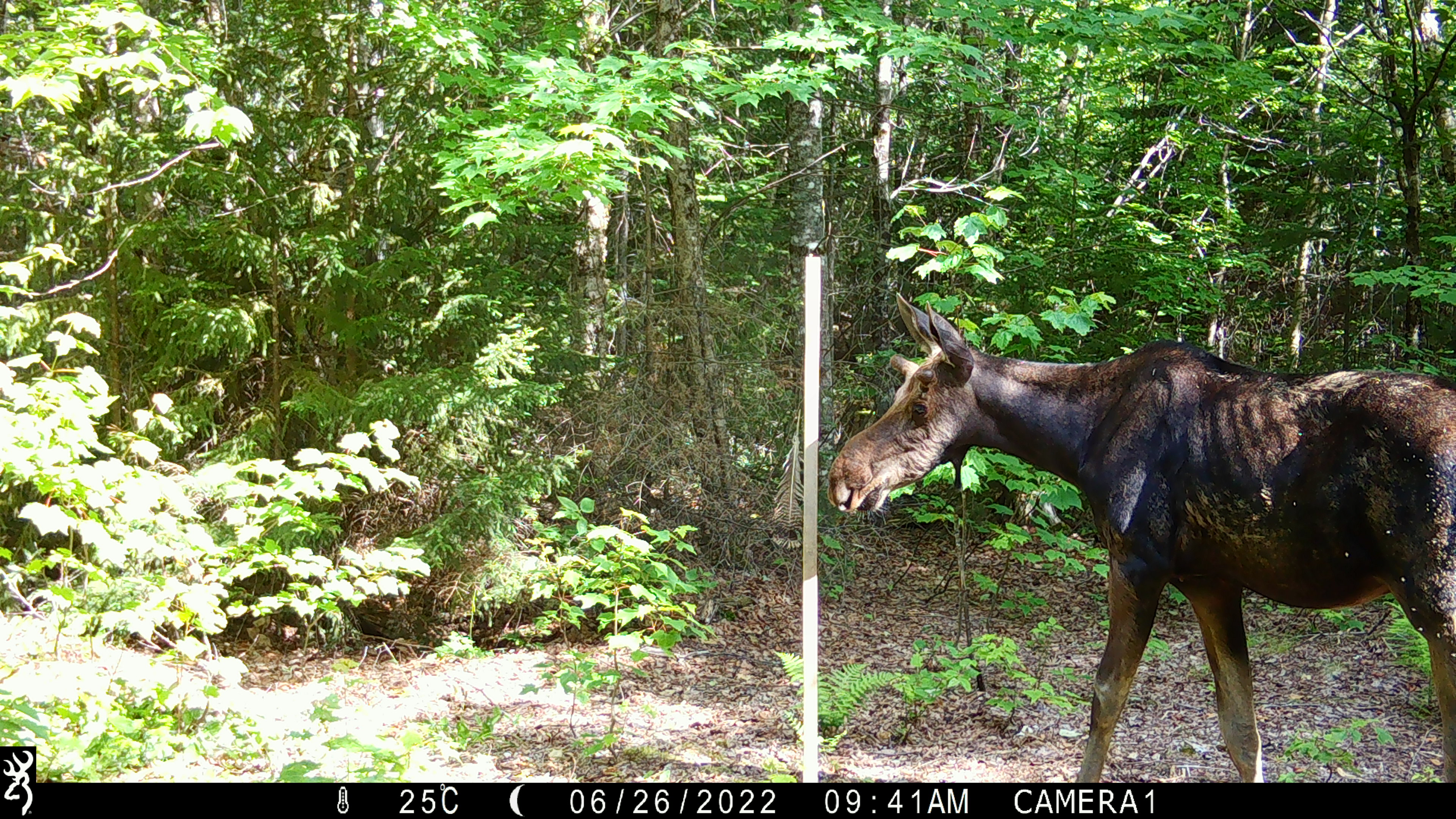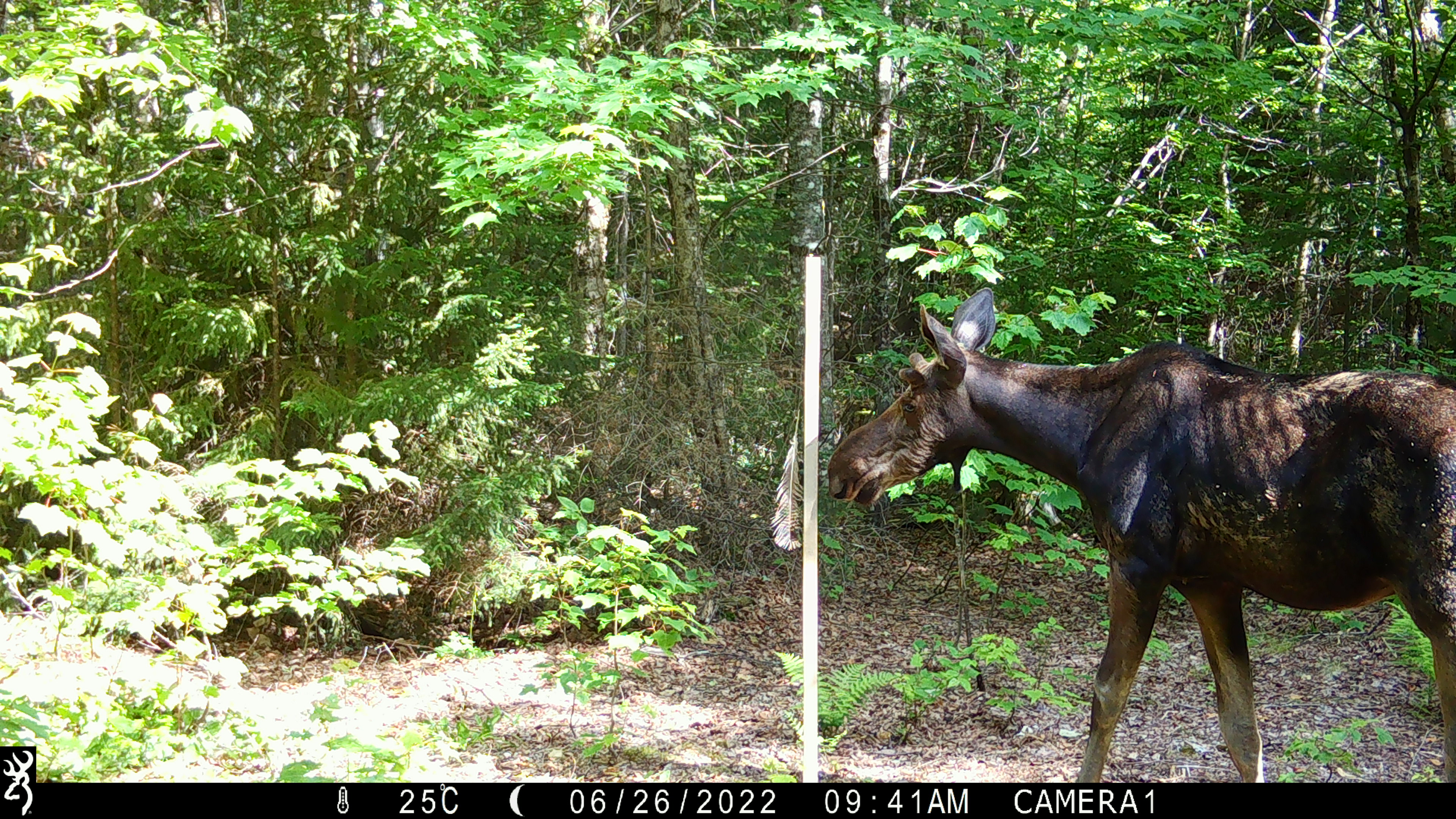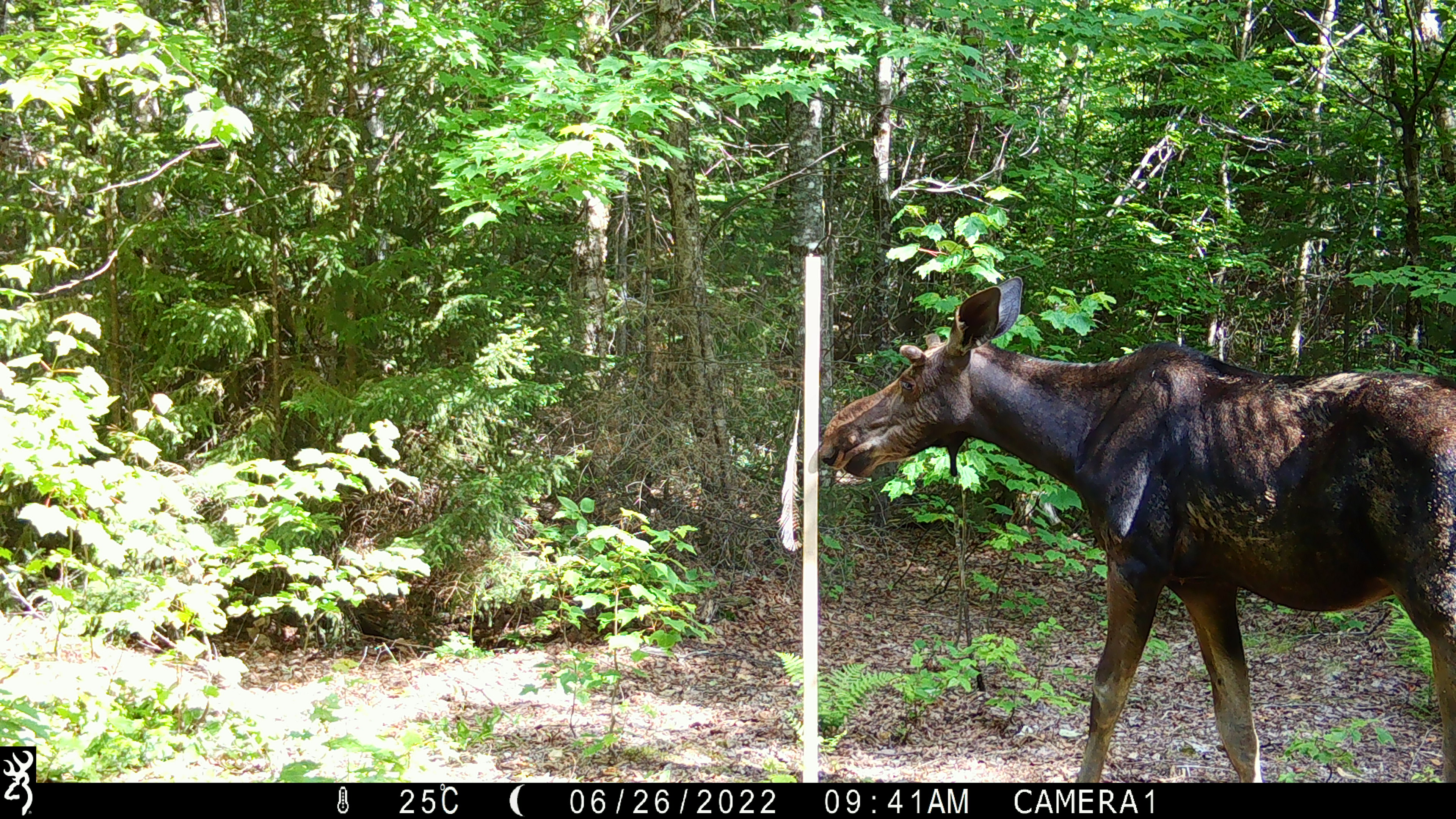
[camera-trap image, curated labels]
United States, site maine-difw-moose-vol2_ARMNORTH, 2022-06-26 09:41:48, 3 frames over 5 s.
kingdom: Animalia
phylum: Chordata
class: Mammalia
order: Artiodactyla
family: Cervidae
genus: Alces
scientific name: Alces alces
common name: moose